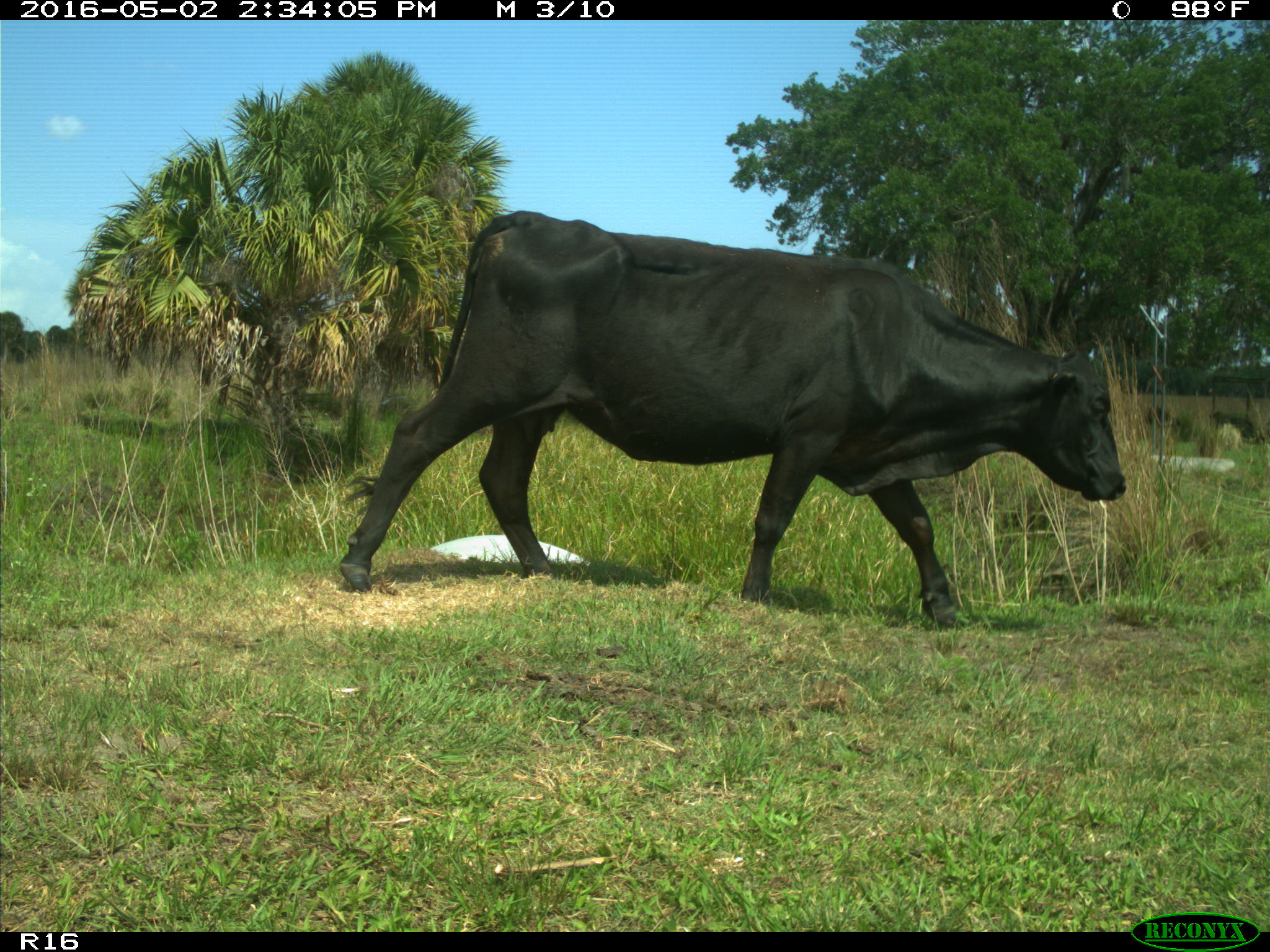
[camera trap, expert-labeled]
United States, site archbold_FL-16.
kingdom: Animalia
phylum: Chordata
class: Mammalia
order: Artiodactyla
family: Bovidae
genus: Bos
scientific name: Bos taurus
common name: domestic cow